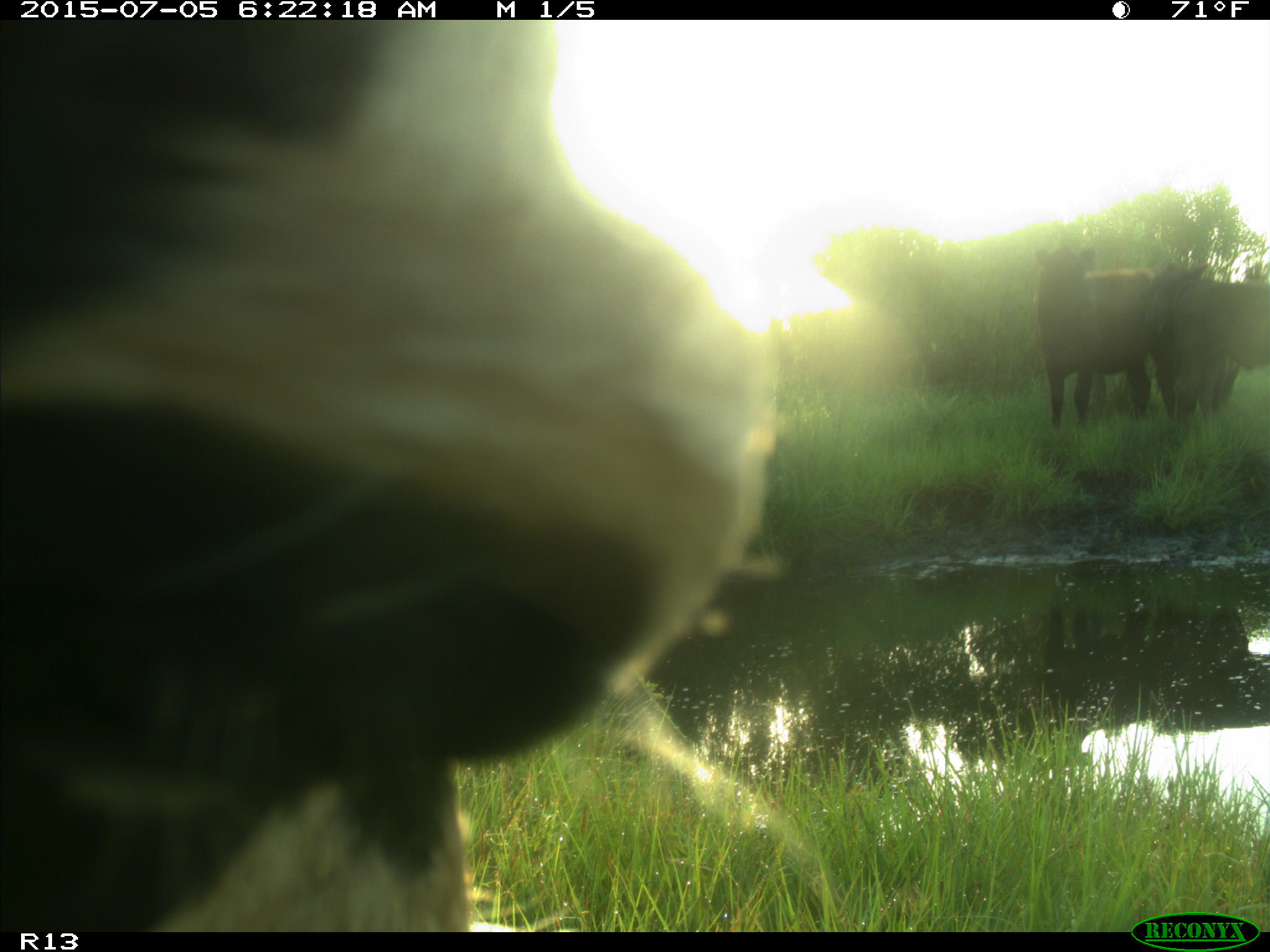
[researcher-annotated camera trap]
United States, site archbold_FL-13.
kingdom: Animalia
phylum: Chordata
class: Mammalia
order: Artiodactyla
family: Bovidae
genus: Bos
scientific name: Bos taurus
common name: domestic cow